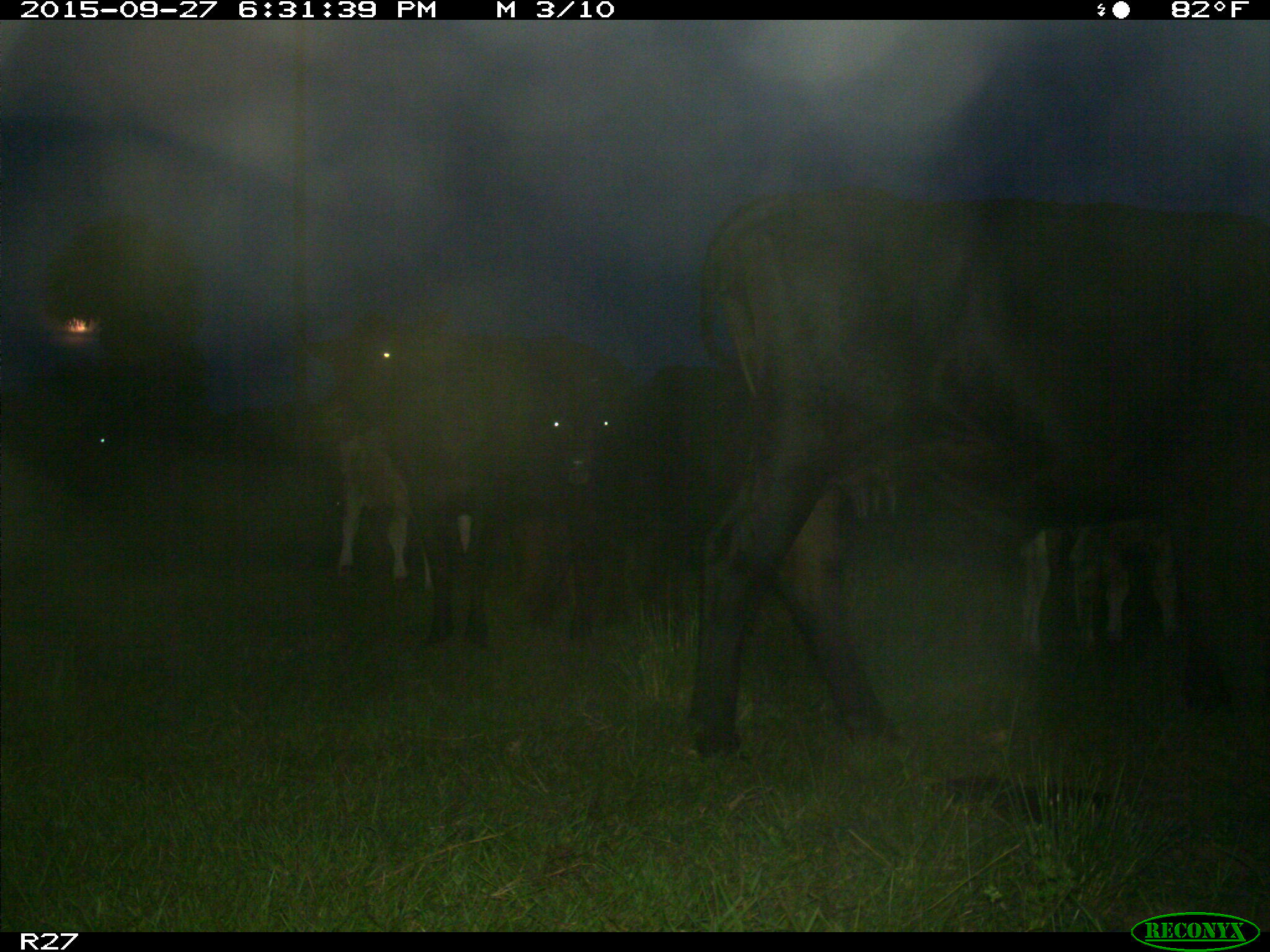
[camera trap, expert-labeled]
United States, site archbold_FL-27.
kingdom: Animalia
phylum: Chordata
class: Mammalia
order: Artiodactyla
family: Bovidae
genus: Bos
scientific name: Bos taurus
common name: domestic cow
Bos taurus (domestic cow).